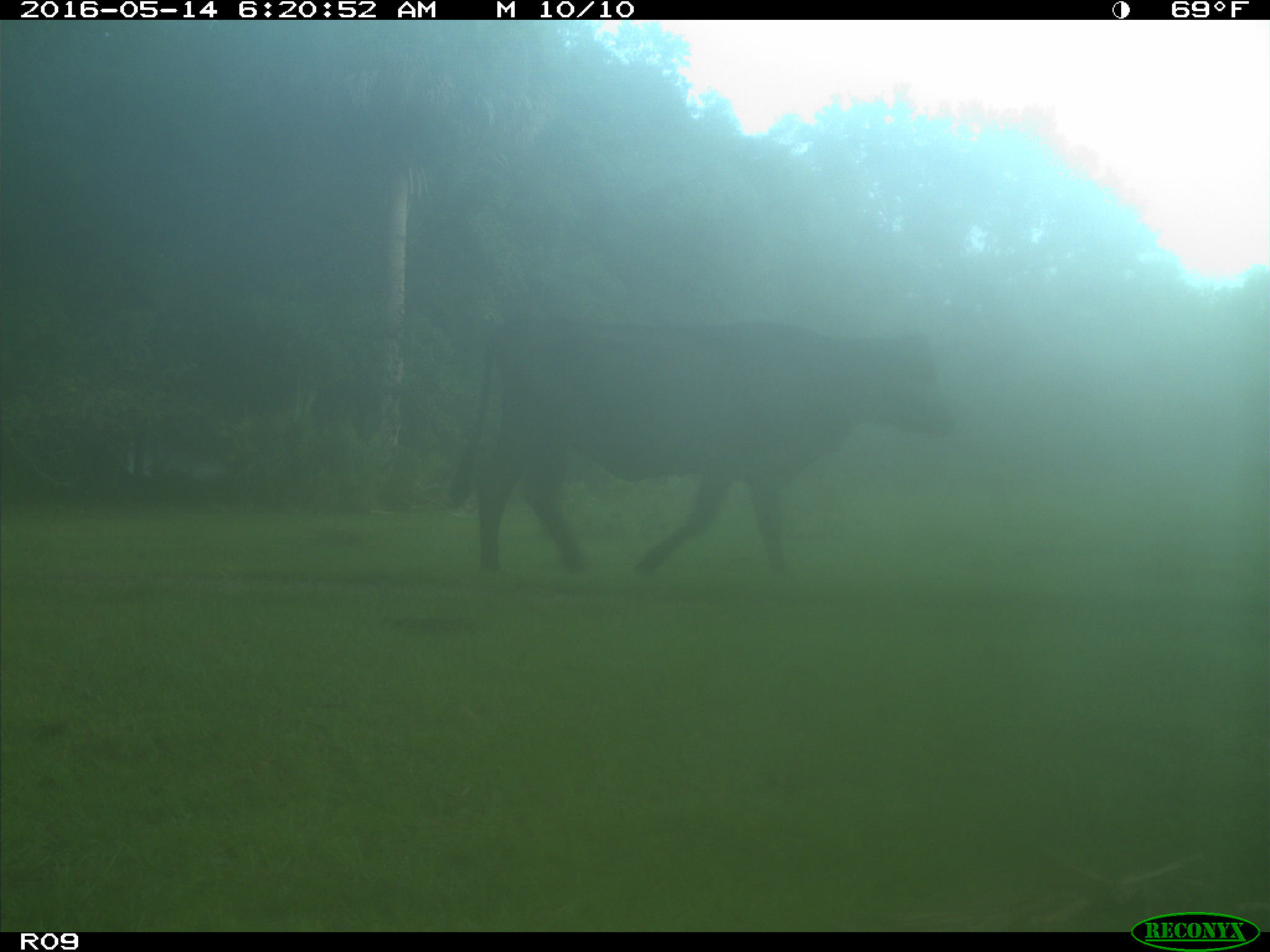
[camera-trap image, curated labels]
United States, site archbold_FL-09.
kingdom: Animalia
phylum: Chordata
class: Mammalia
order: Artiodactyla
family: Bovidae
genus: Bos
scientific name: Bos taurus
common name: domestic cow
Bos taurus (domestic cow).